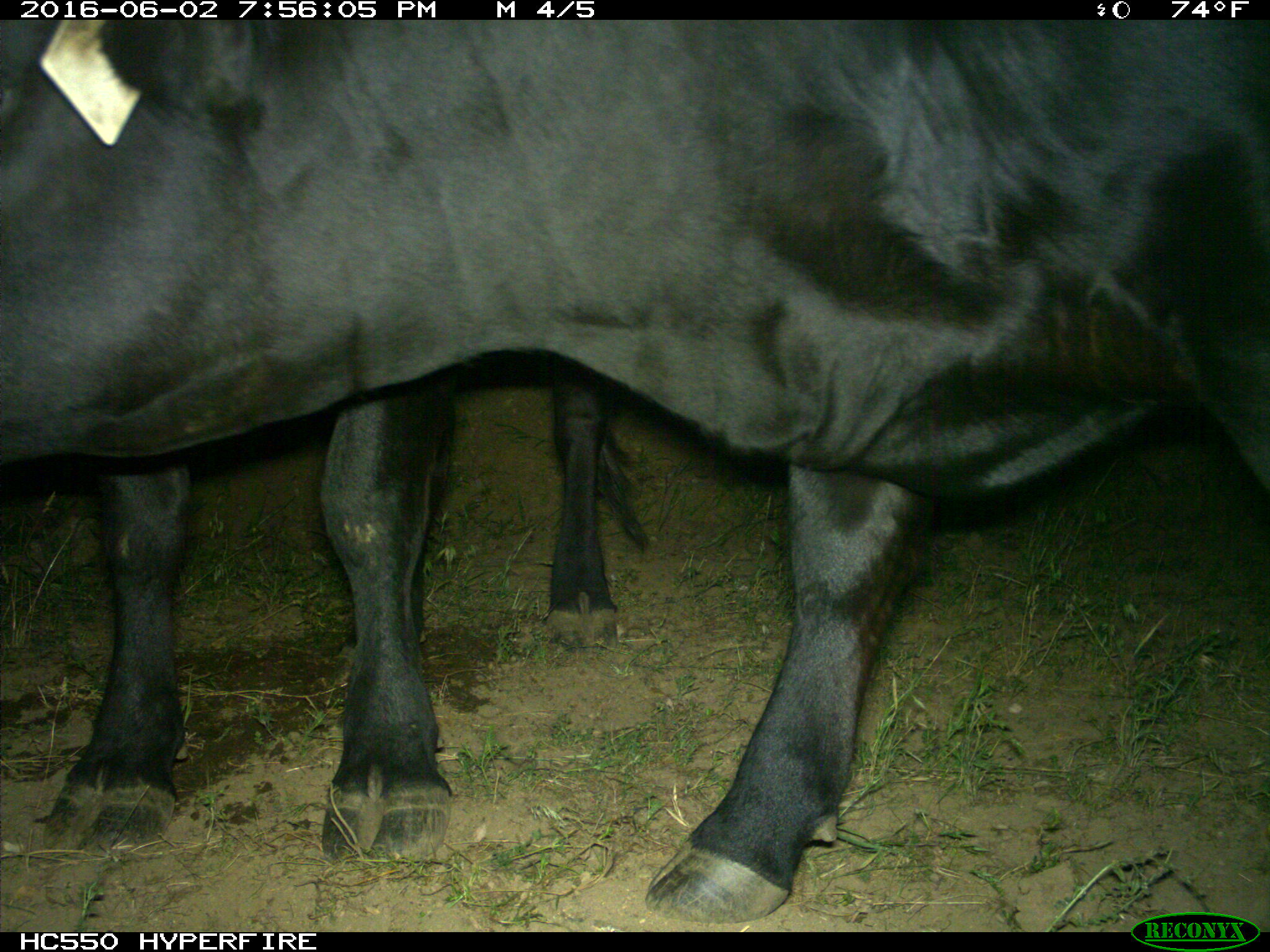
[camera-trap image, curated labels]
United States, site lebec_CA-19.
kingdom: Animalia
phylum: Chordata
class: Mammalia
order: Artiodactyla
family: Bovidae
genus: Bos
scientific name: Bos taurus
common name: domestic cow